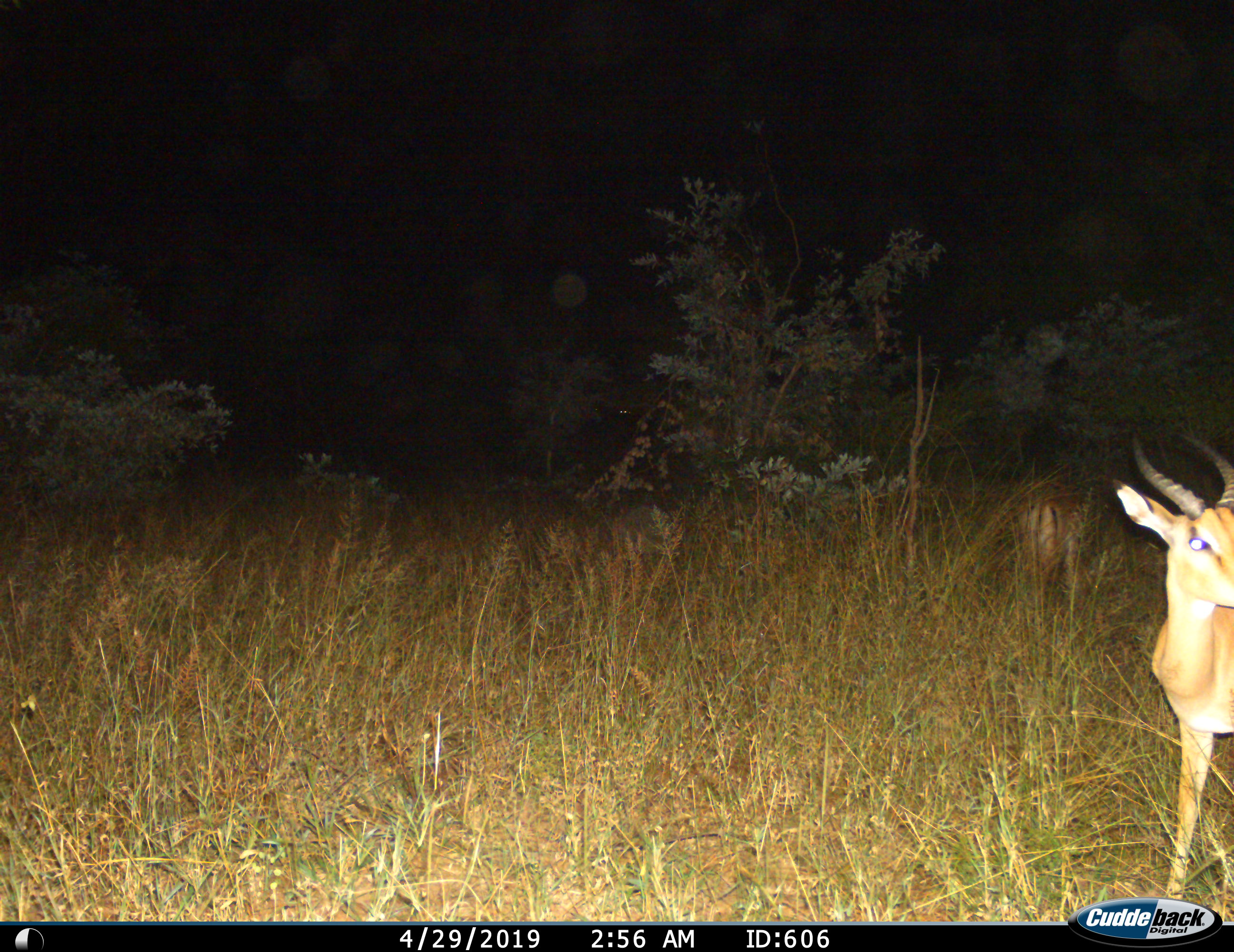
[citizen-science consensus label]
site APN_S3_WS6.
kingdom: Animalia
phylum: Chordata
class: Mammalia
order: Artiodactyla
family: Bovidae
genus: Aepyceros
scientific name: Aepyceros melampus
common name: impala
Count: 2.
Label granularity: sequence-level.